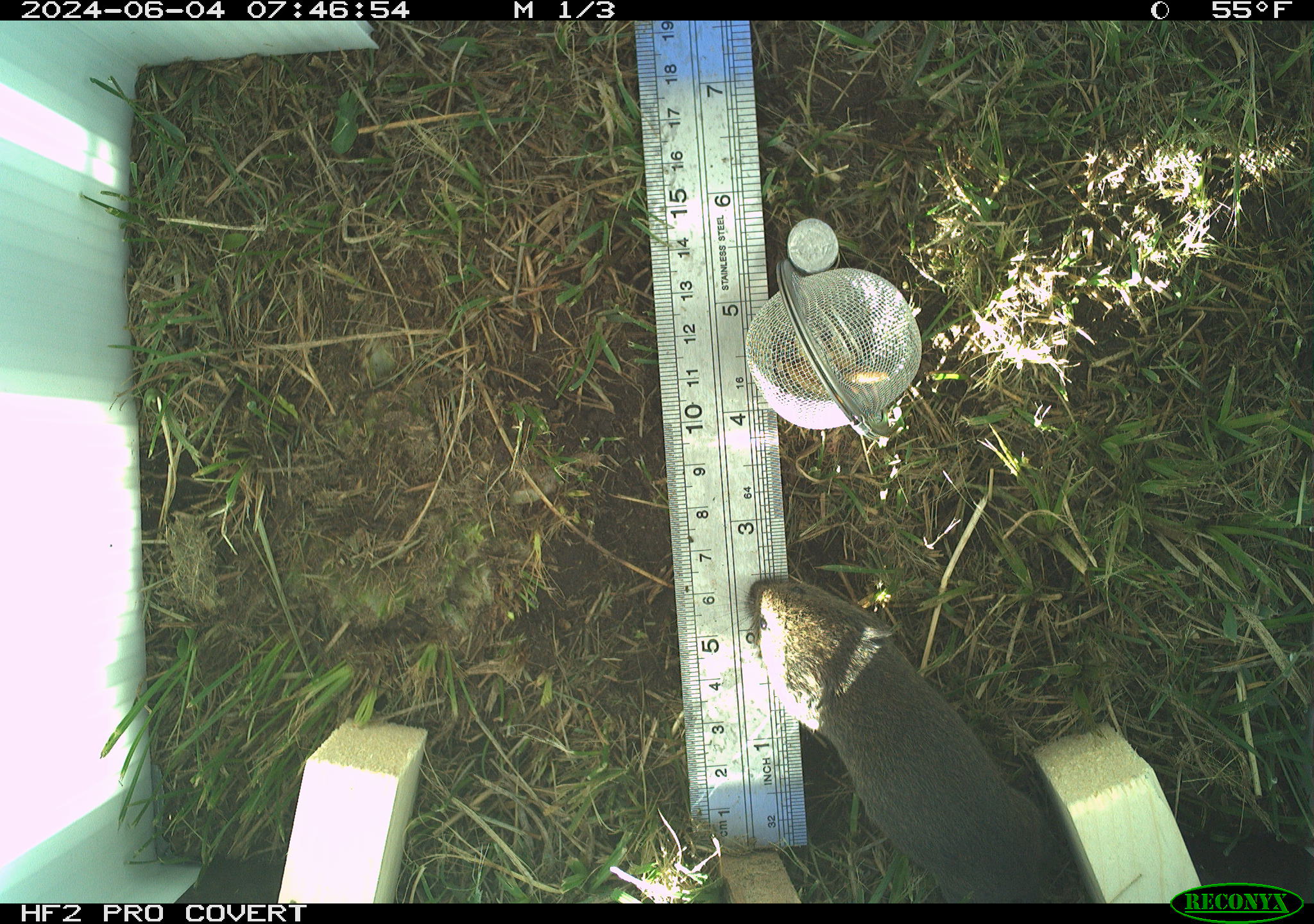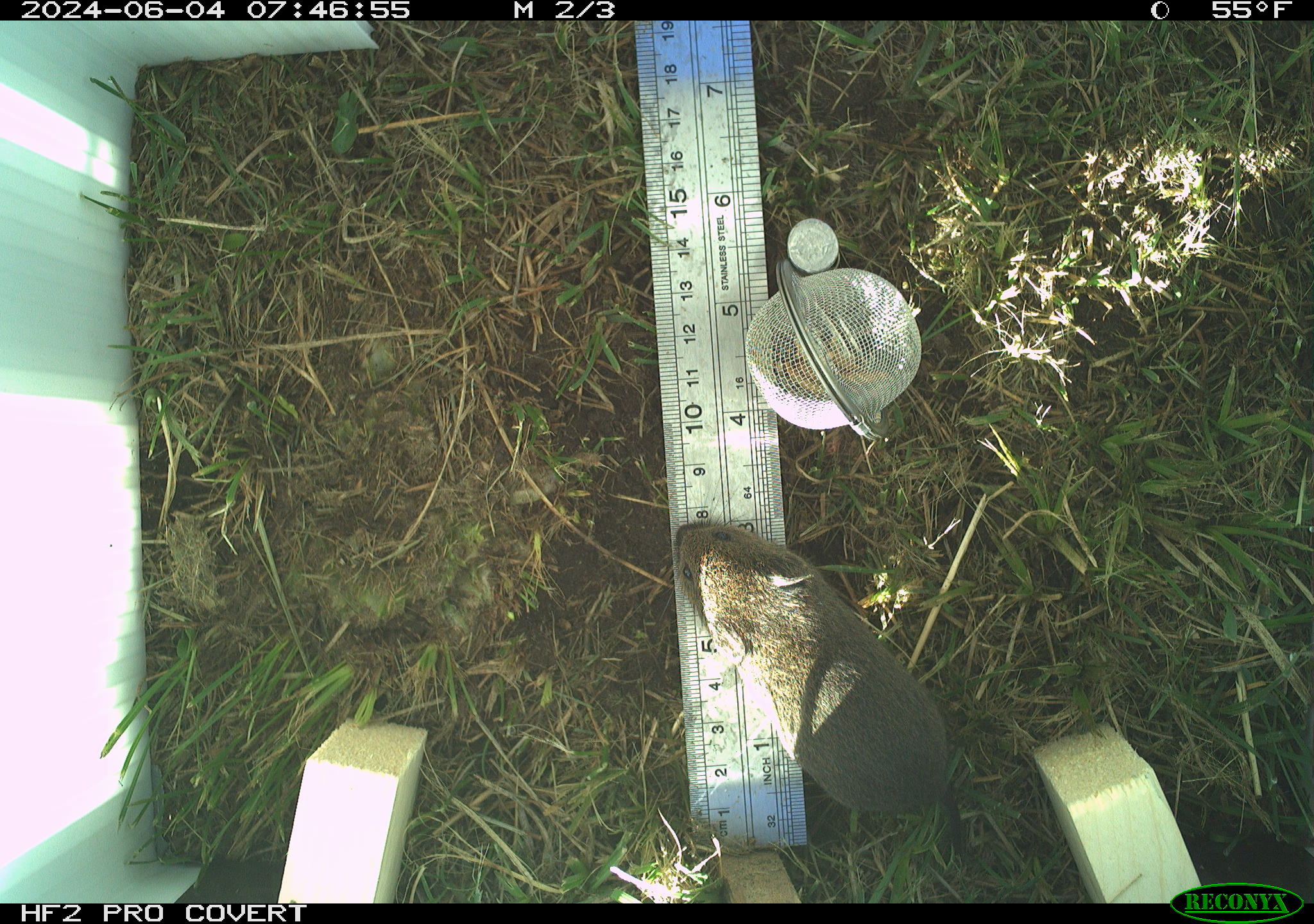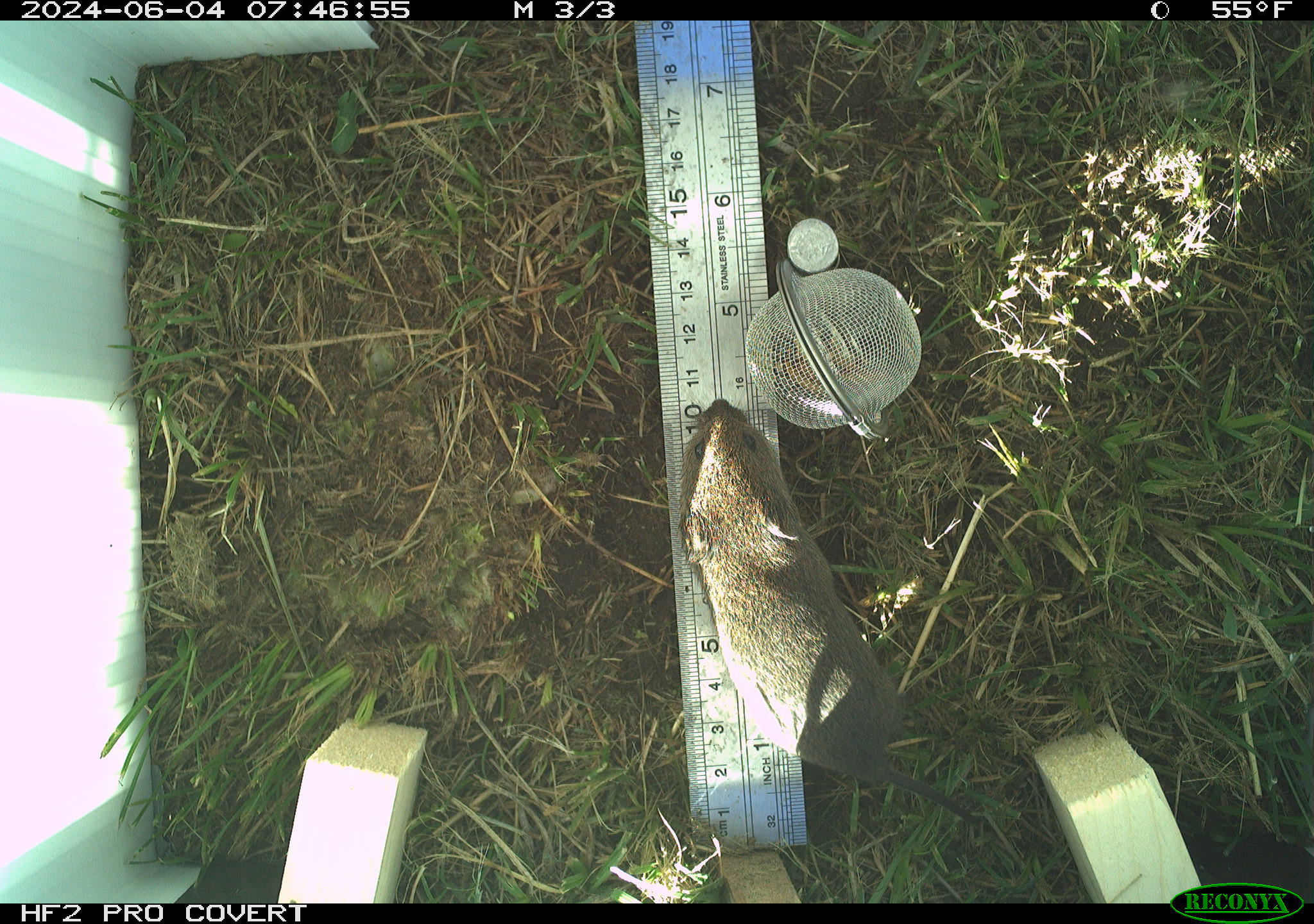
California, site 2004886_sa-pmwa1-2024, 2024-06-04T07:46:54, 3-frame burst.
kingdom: Animalia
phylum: Chordata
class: Mammalia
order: Rodentia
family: Cricetidae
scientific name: Arvicolinae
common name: voles, lemmings, and muskrats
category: arvicolinae subfamily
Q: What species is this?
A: Arvicolinae subfamily (voles, lemmings, and muskrats) (Arvicolinae).